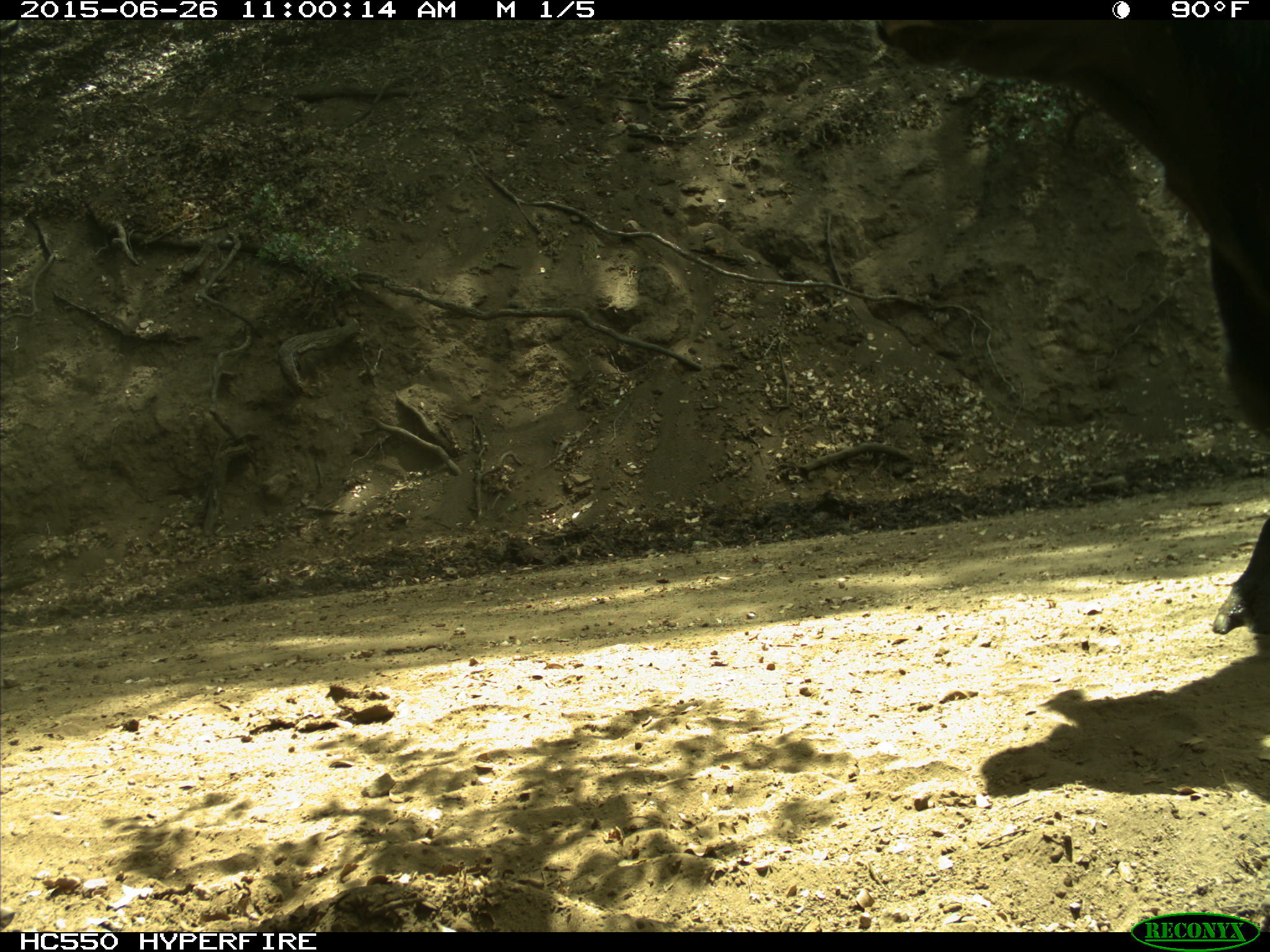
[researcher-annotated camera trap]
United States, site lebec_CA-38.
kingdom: Animalia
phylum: Chordata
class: Mammalia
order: Artiodactyla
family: Bovidae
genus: Bos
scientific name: Bos taurus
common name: domestic cow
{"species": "Bos taurus (domestic cow)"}